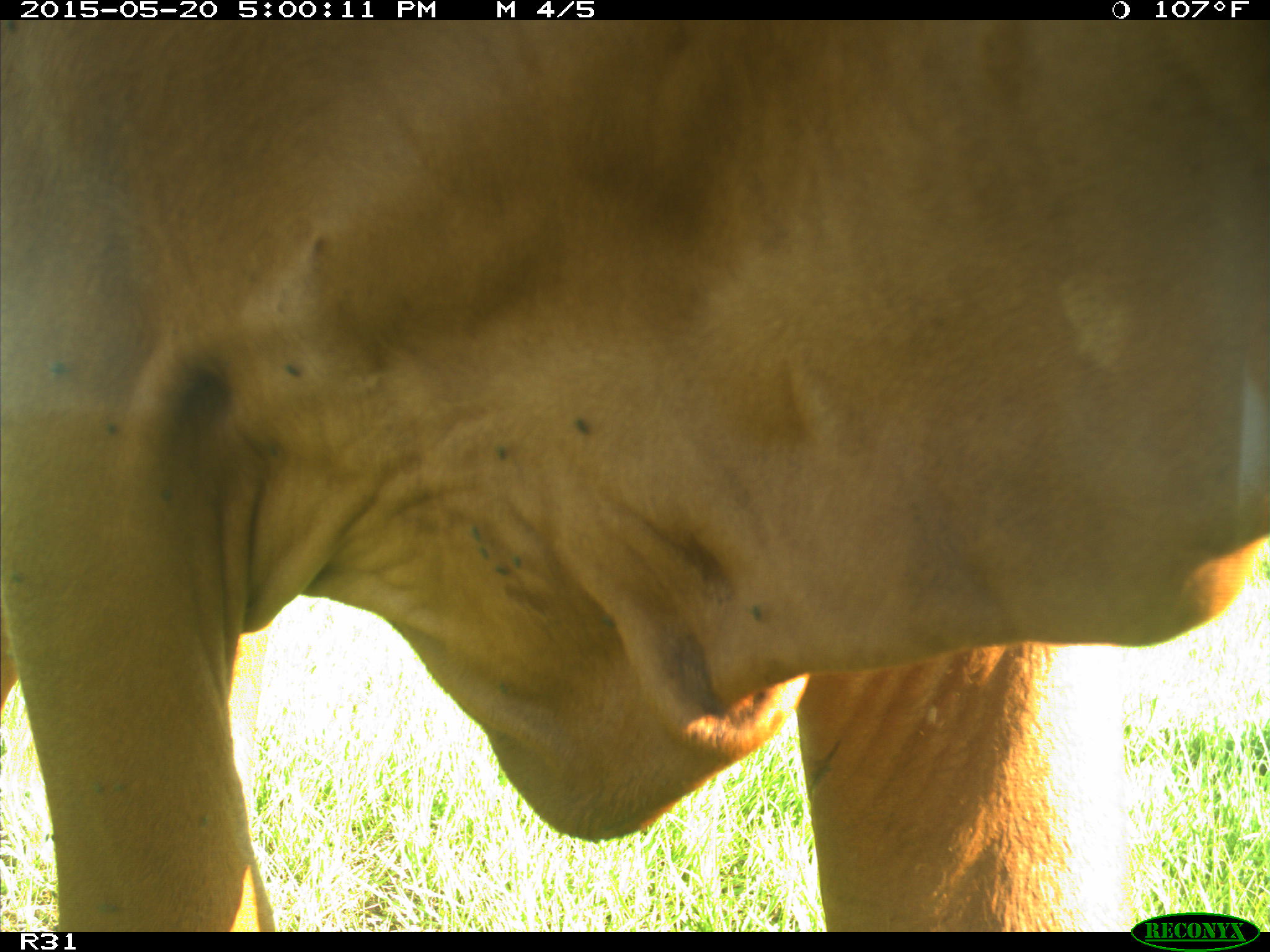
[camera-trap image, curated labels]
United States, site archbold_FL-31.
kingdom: Animalia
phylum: Chordata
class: Mammalia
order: Artiodactyla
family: Bovidae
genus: Bos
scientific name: Bos taurus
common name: domestic cow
Bos taurus (domestic cow).